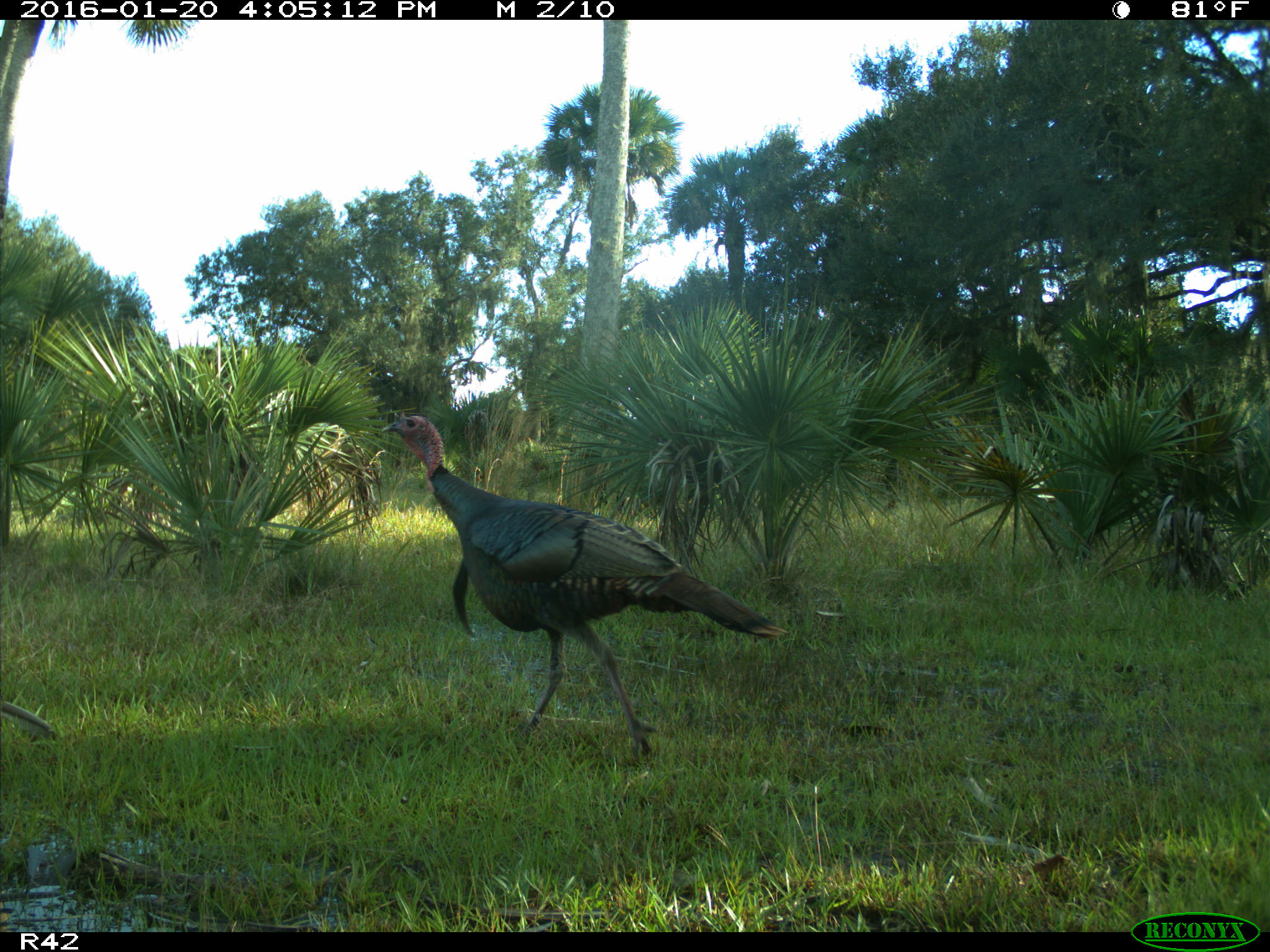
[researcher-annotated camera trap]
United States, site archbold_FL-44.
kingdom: Animalia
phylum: Chordata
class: Aves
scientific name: Aves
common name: birds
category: unidentified bird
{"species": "unidentified bird (birds) (Aves)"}